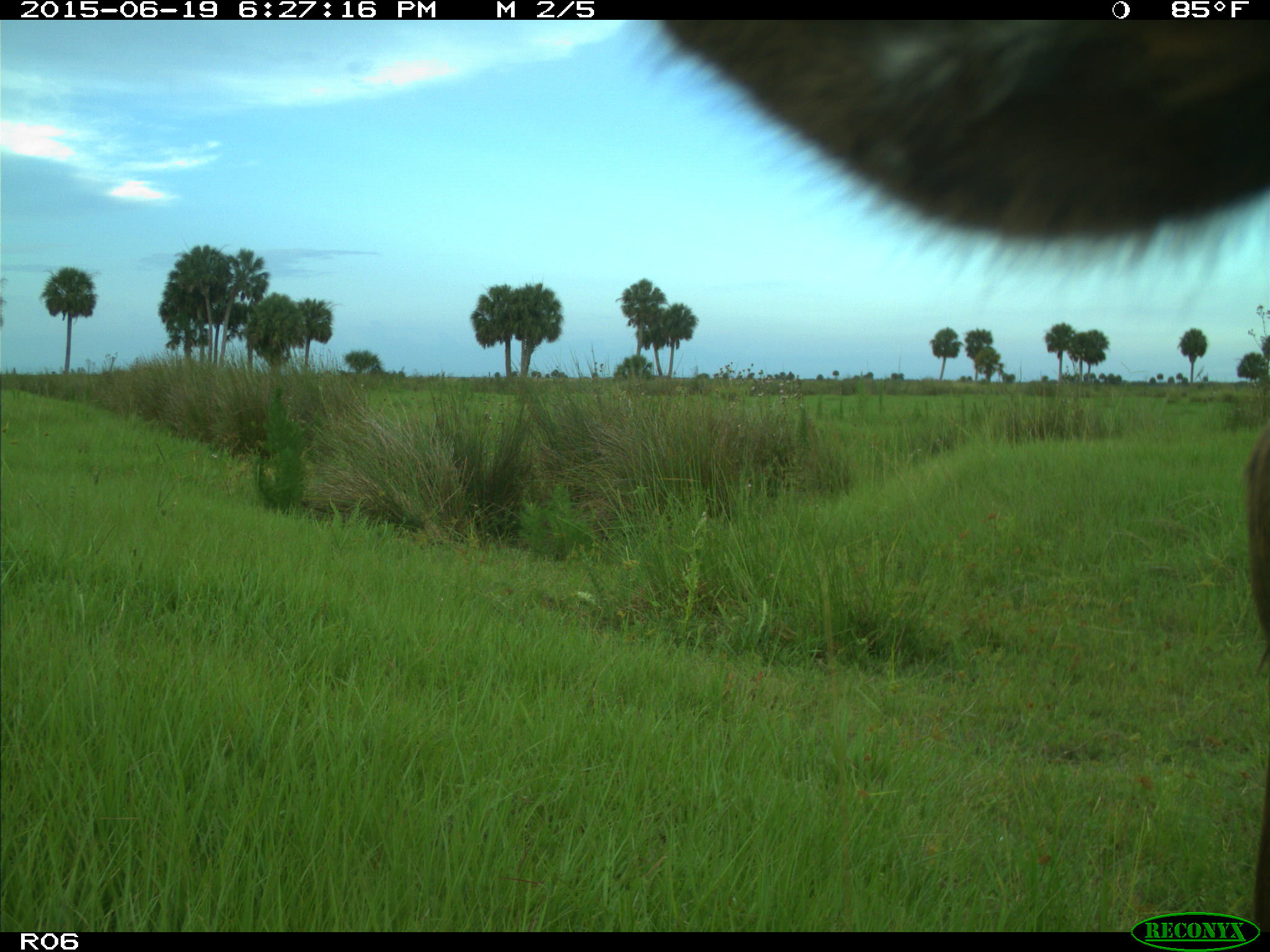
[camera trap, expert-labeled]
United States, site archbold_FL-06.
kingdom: Animalia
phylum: Chordata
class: Mammalia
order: Artiodactyla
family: Bovidae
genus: Bos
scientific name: Bos taurus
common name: domestic cow